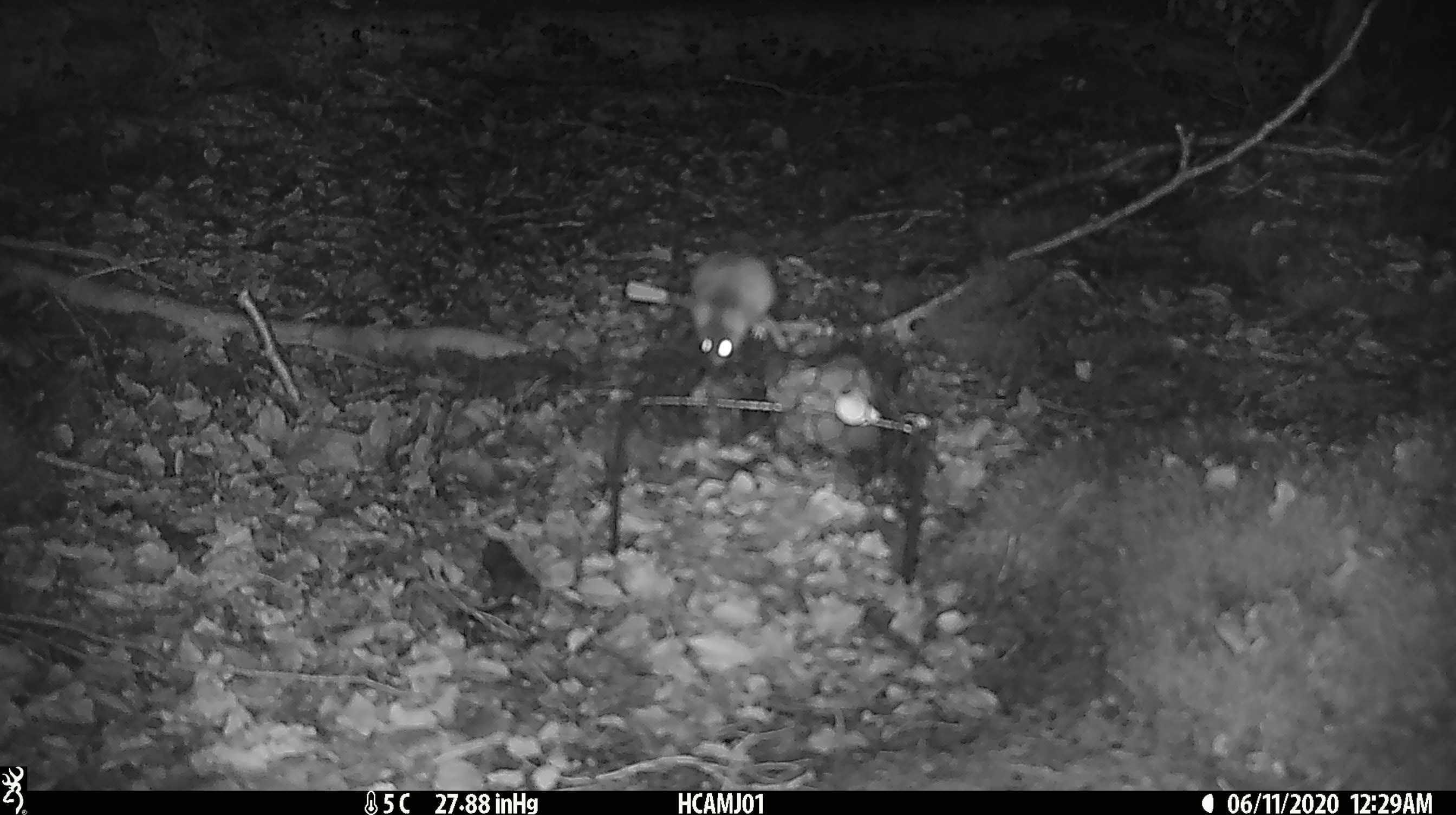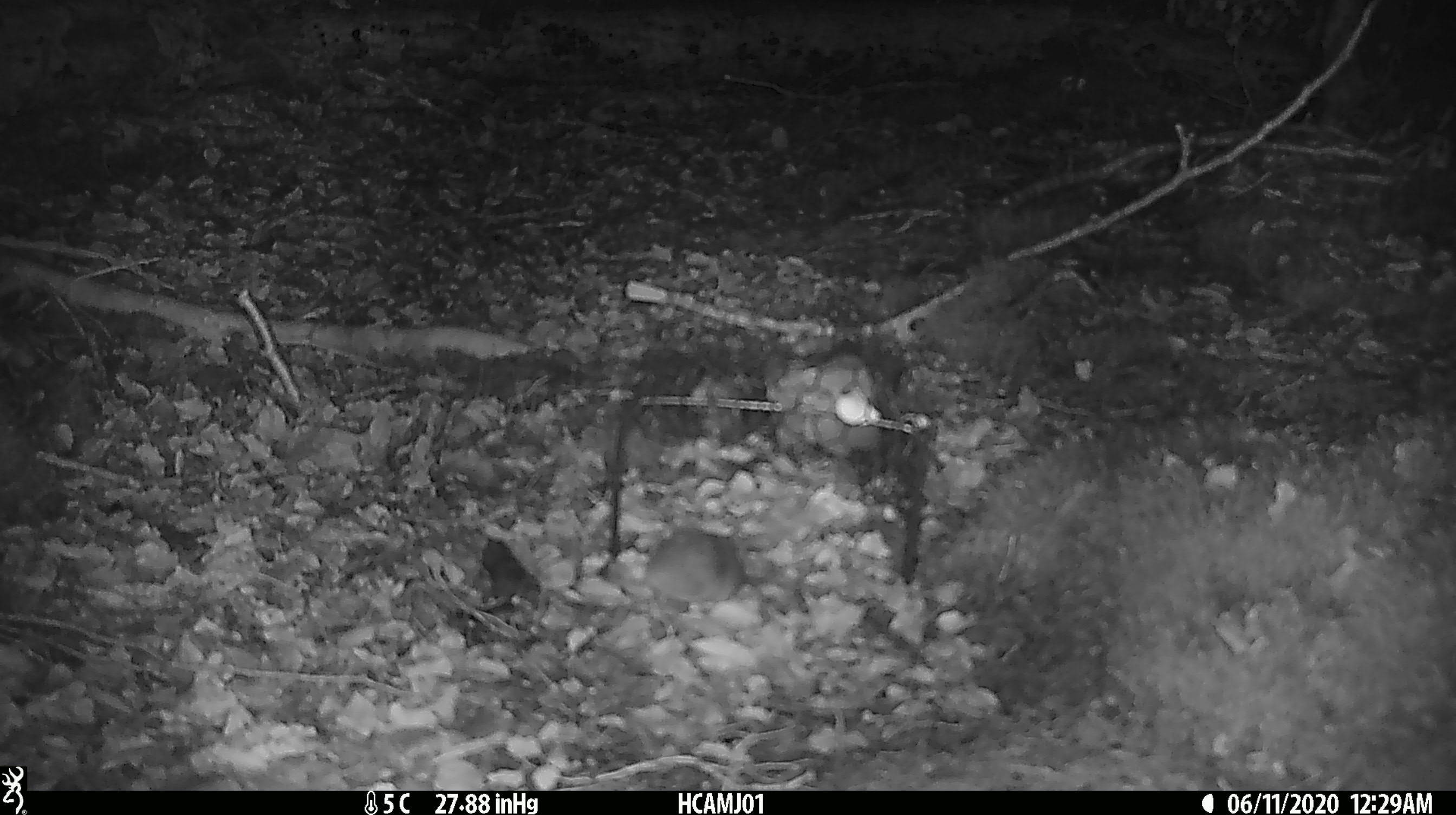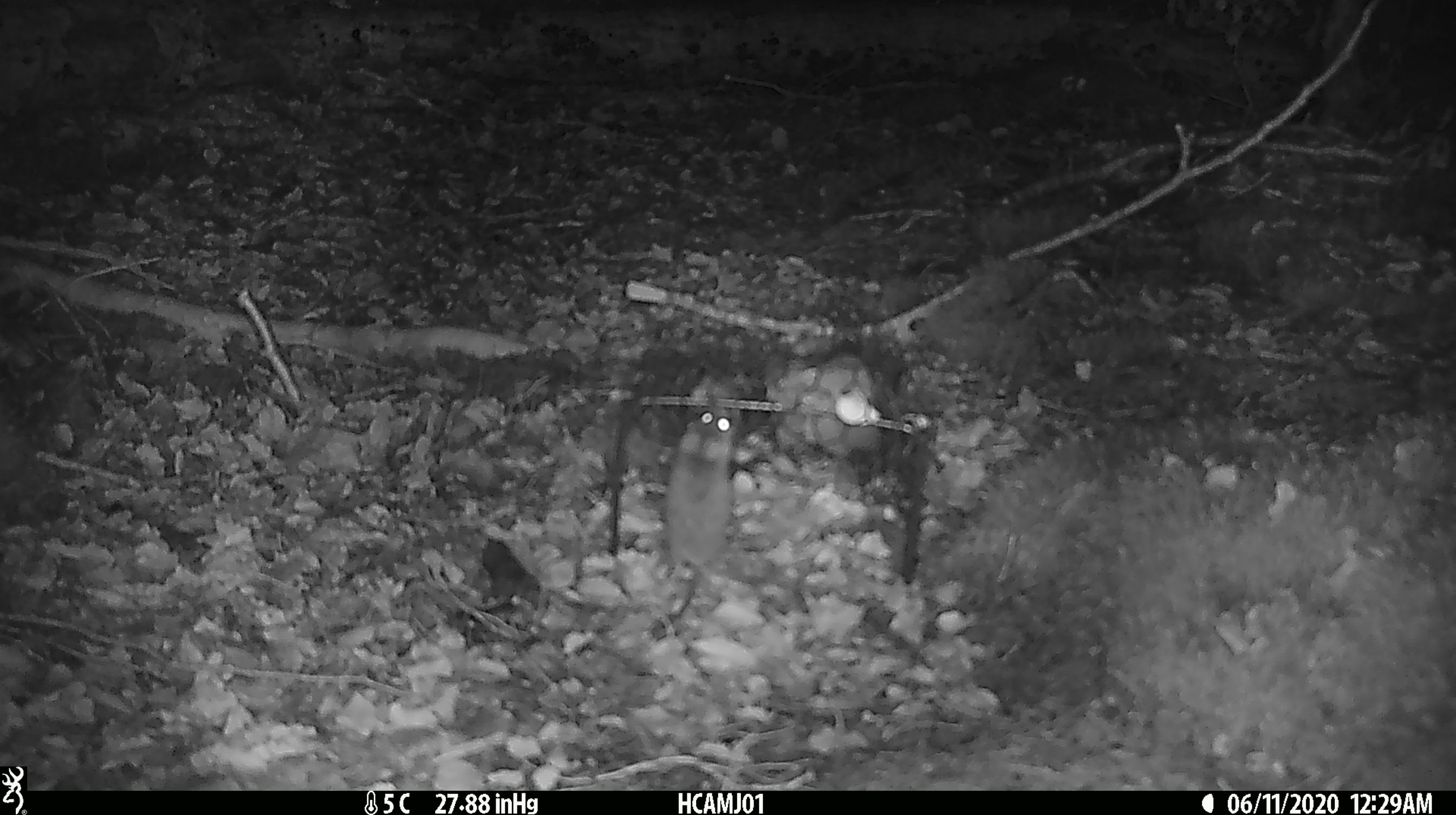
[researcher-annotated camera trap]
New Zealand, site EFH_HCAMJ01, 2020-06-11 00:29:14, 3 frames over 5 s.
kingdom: Animalia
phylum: Chordata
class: Mammalia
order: Rodentia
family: Muridae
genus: Mus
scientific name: Mus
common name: mouse